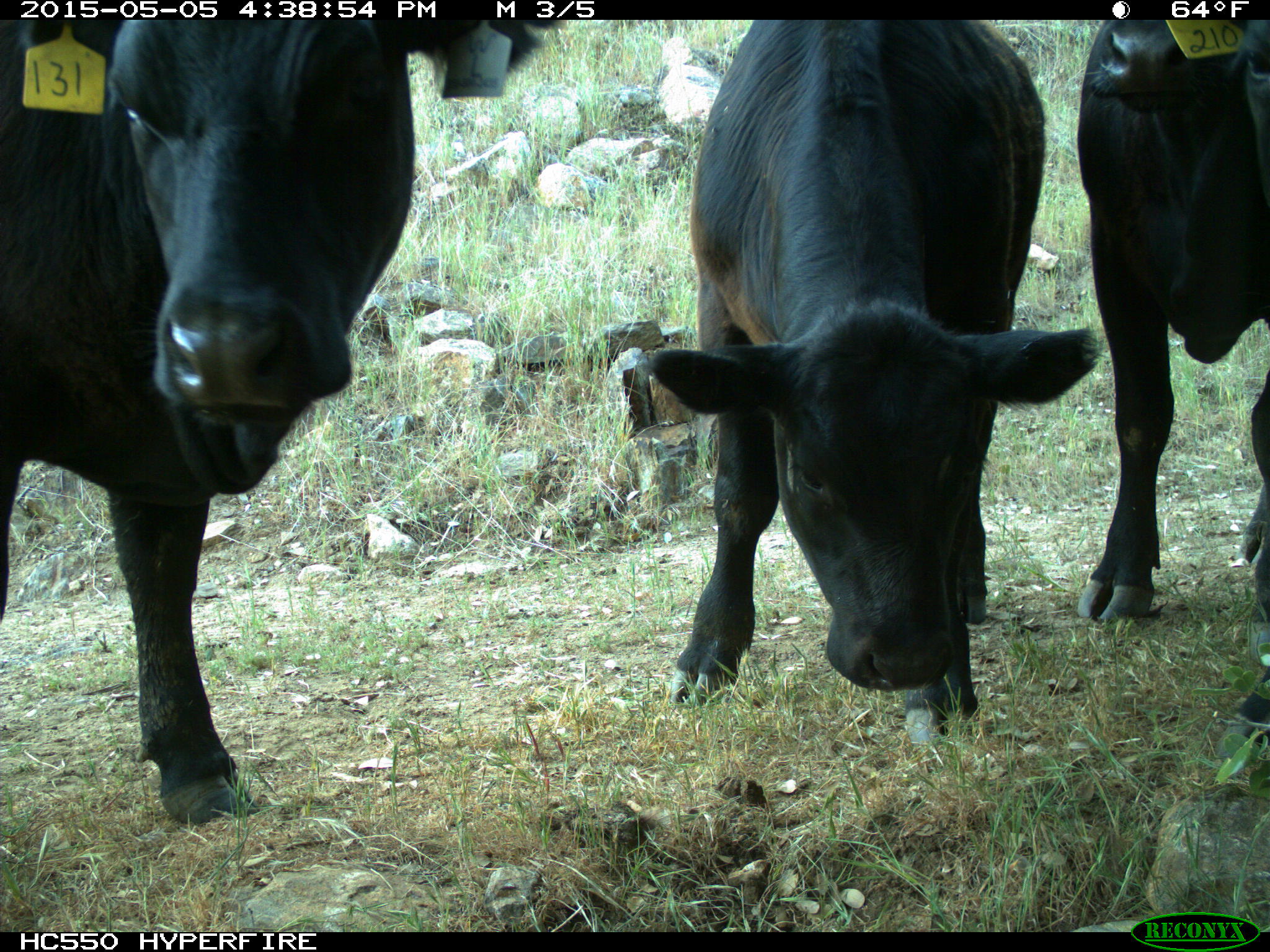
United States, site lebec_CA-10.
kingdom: Animalia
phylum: Chordata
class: Mammalia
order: Artiodactyla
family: Bovidae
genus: Bos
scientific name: Bos taurus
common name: domestic cow